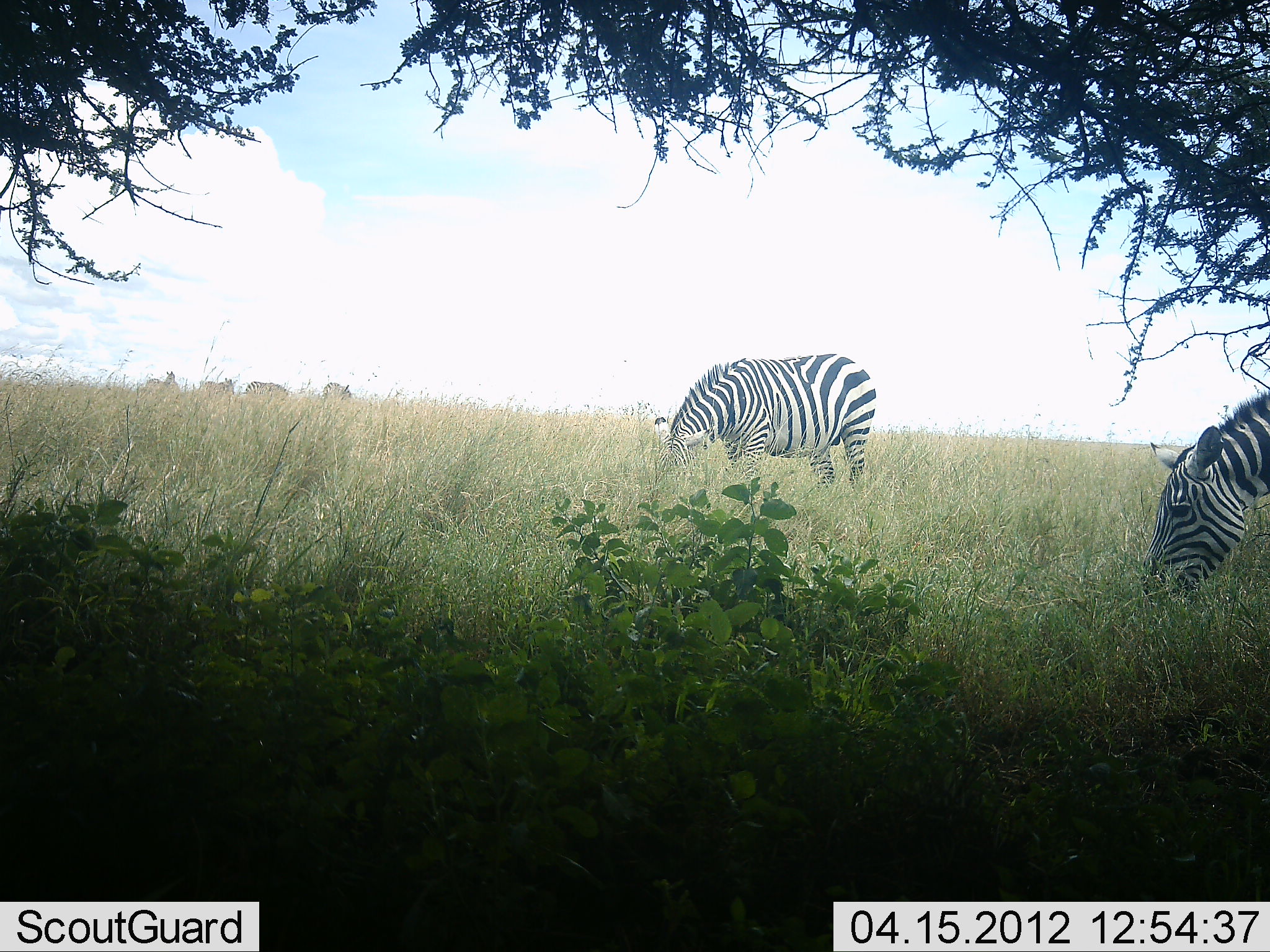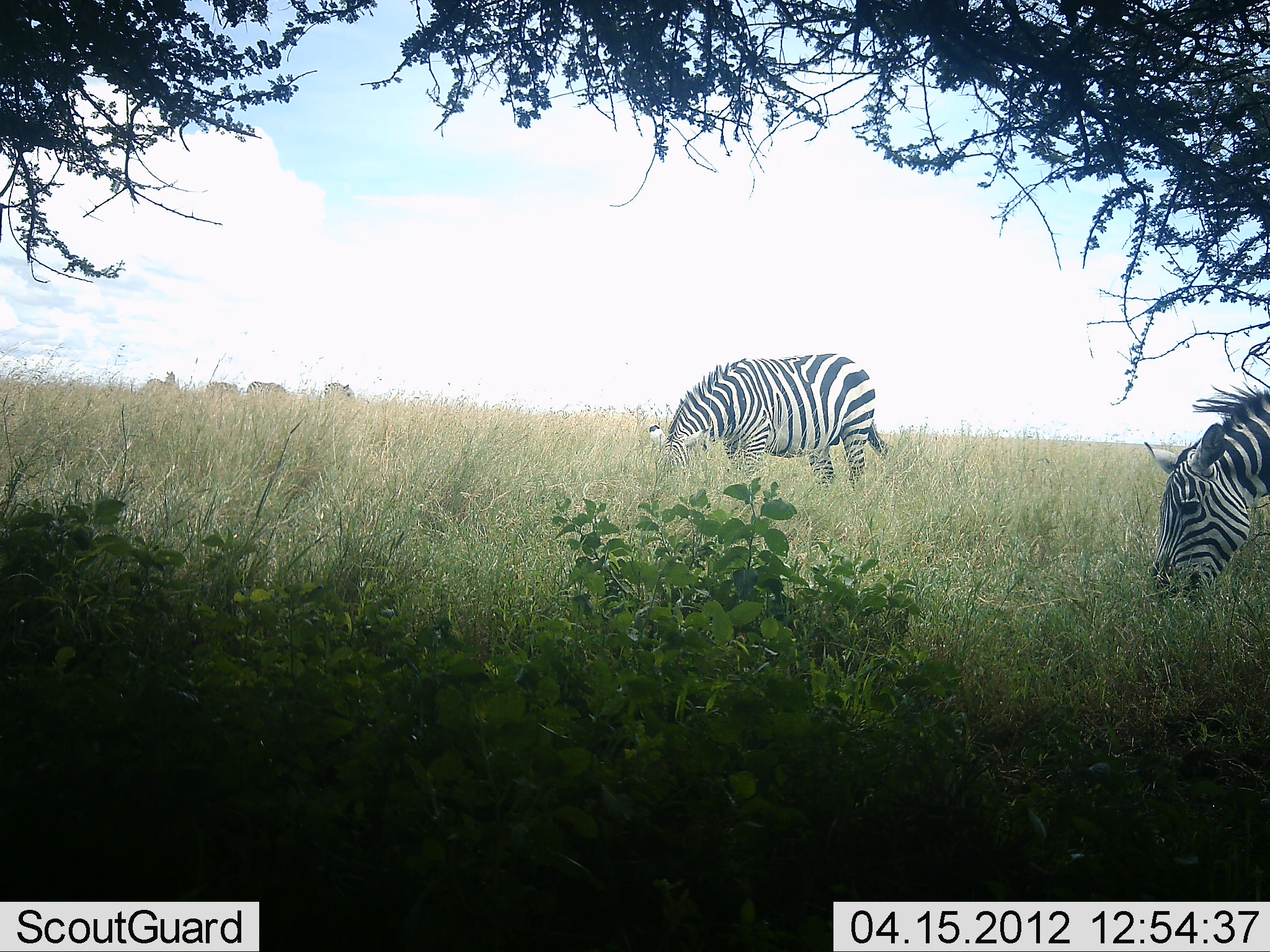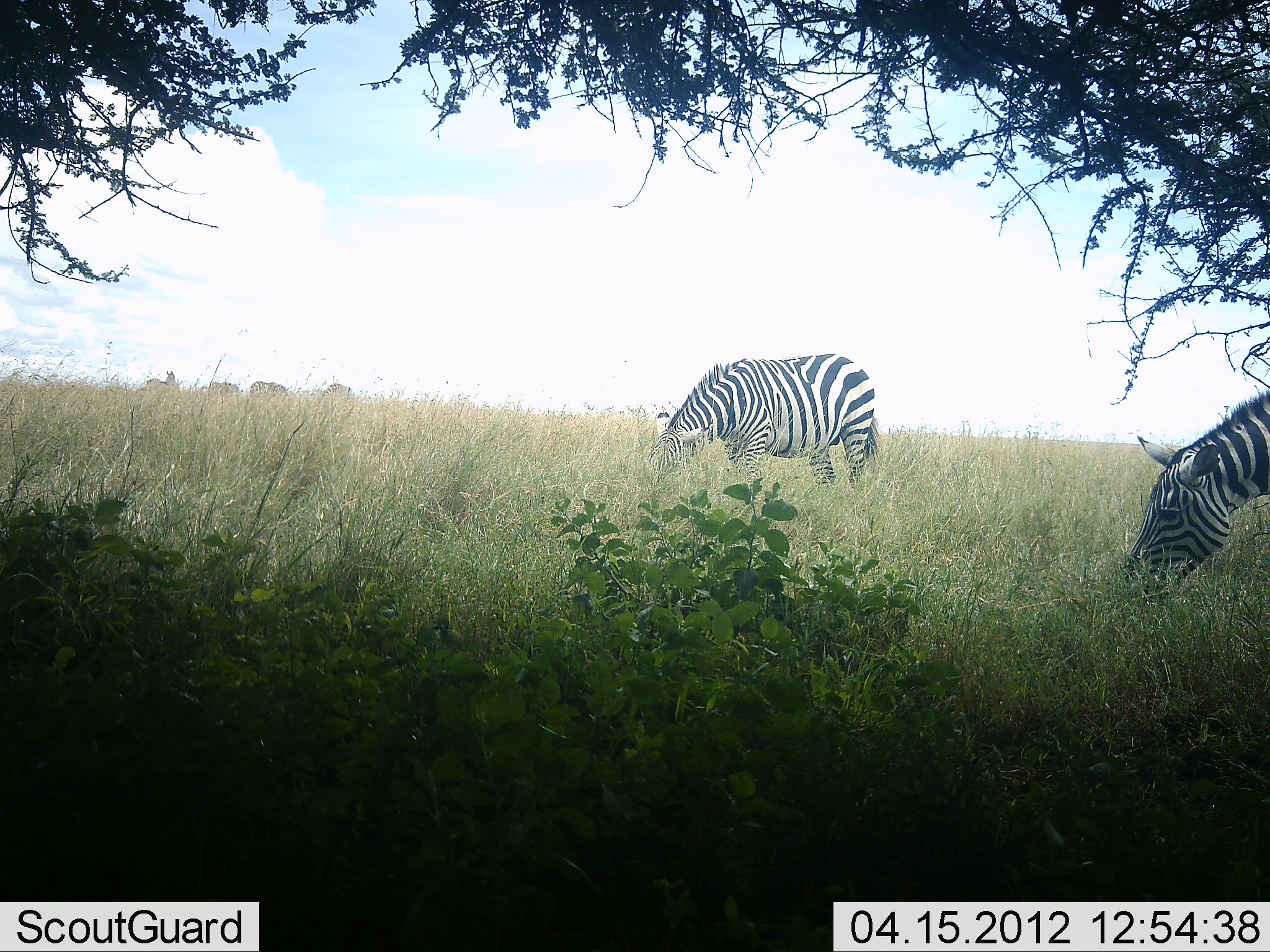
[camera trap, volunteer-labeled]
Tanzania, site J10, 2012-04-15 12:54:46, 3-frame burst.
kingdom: Animalia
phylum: Chordata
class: Mammalia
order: Perissodactyla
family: Equidae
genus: Equus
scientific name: Equus quagga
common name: plains zebra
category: zebra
Zebra (plains zebra) (Equus quagga), count 2. Behavior (volunteer vote fractions): standing 24%, resting 0%, moving 0%, interacting 0%. Young present (vote fraction): 0%. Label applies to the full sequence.